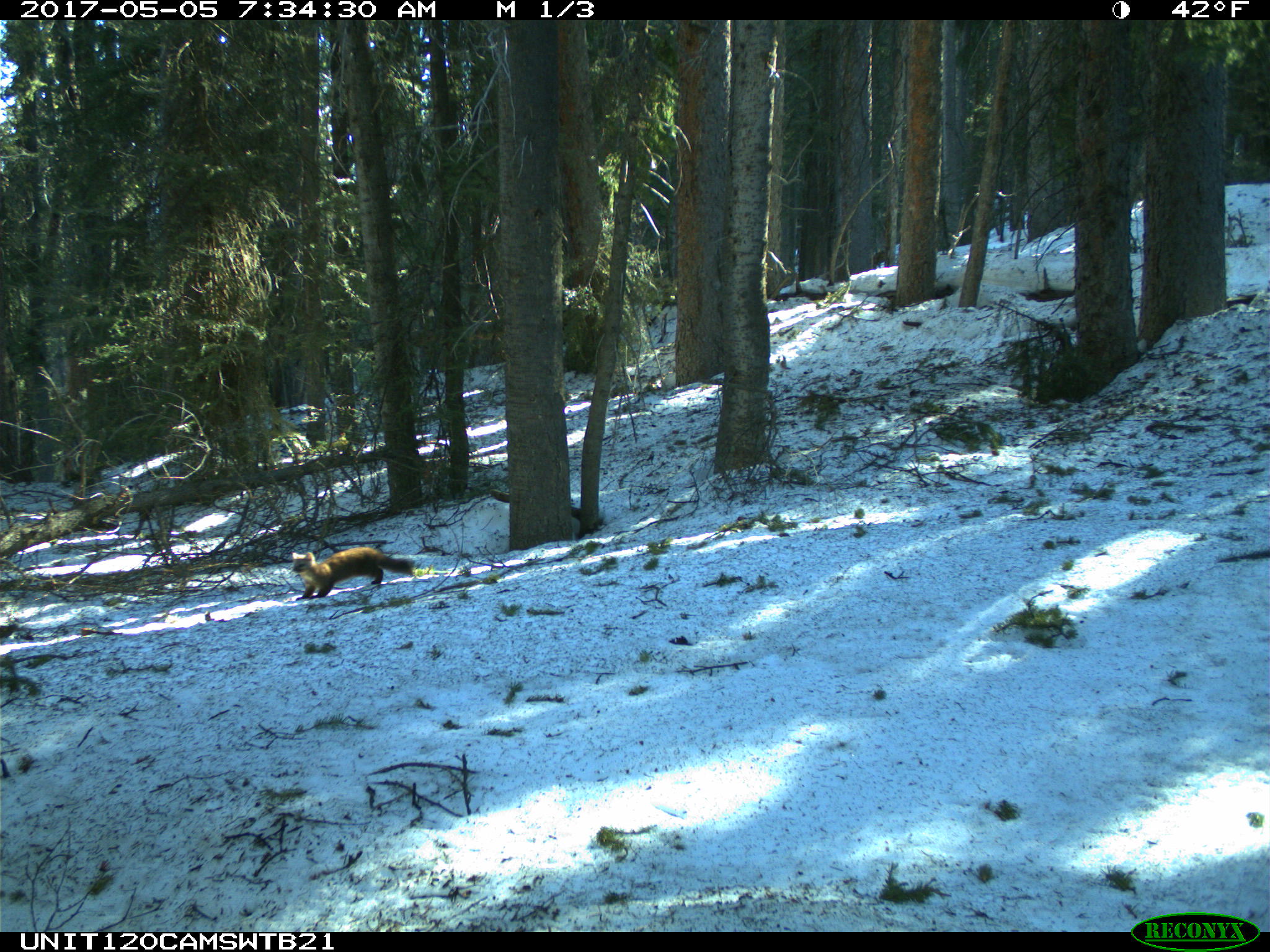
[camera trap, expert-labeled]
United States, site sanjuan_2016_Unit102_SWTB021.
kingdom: Animalia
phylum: Chordata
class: Mammalia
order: Carnivora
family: Mustelidae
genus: Martes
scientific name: Martes americana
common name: american marten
Martes americana (american marten).